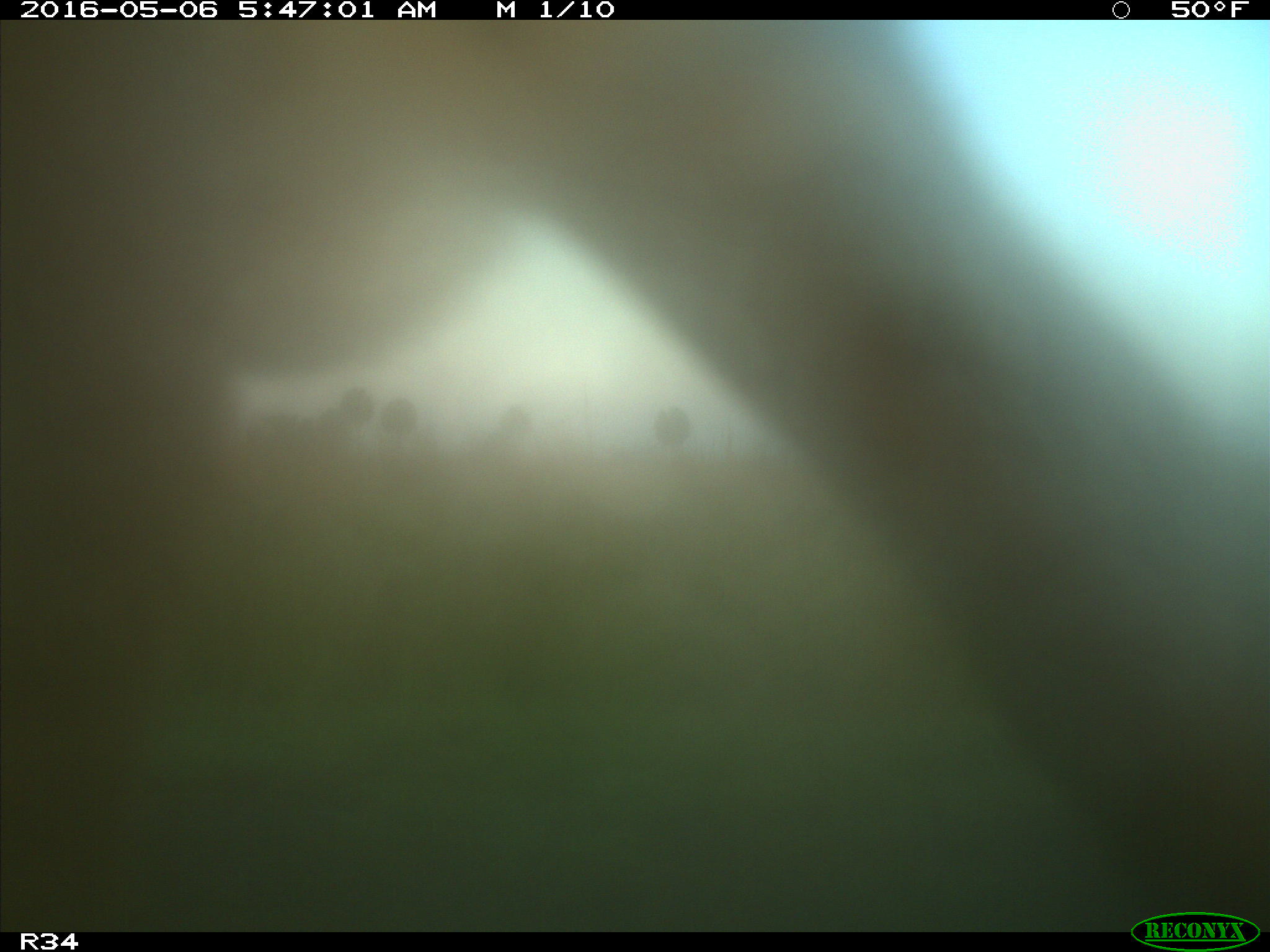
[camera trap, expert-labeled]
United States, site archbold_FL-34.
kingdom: Animalia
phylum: Chordata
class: Mammalia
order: Artiodactyla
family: Bovidae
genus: Bos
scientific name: Bos taurus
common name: domestic cow